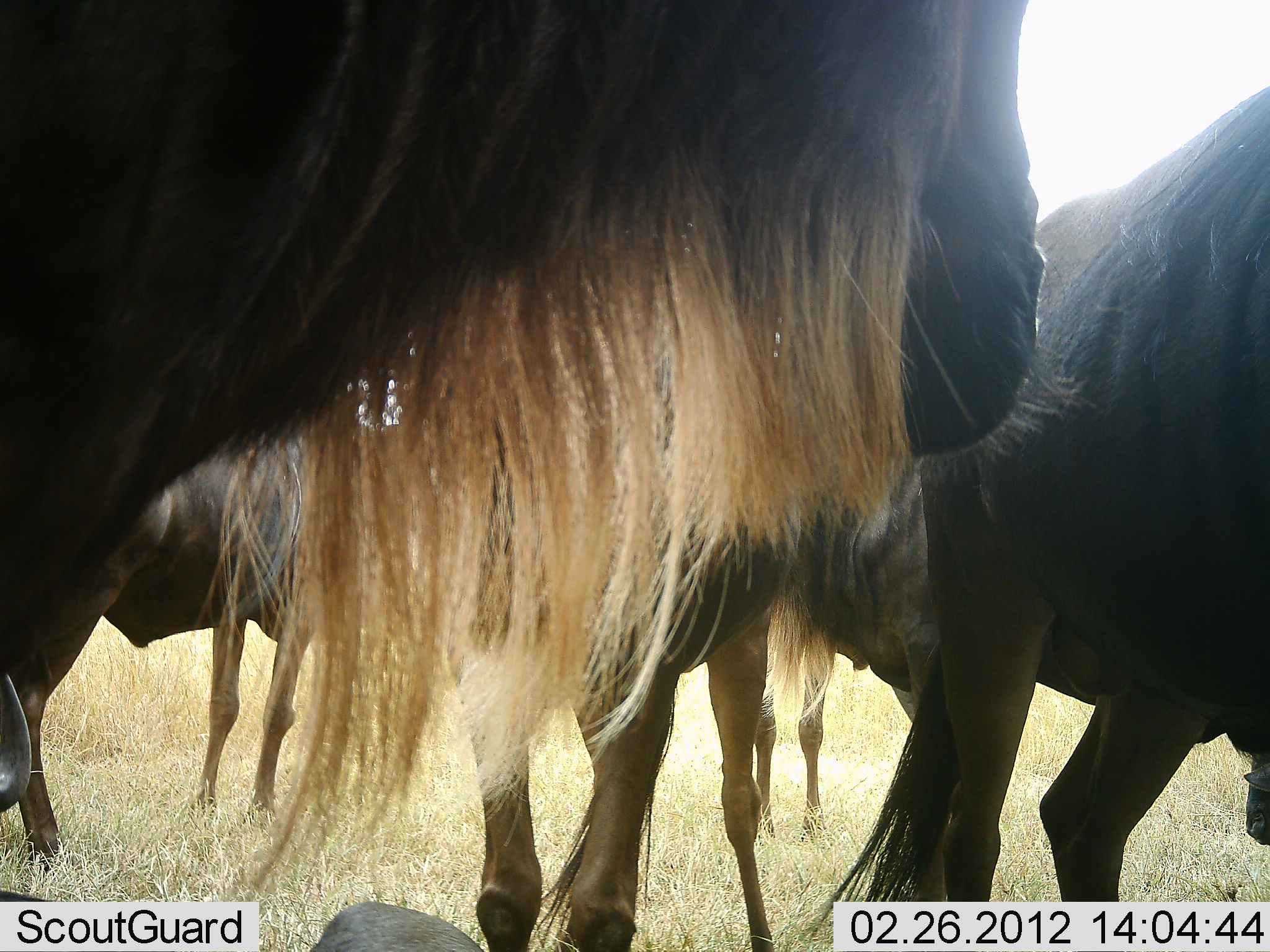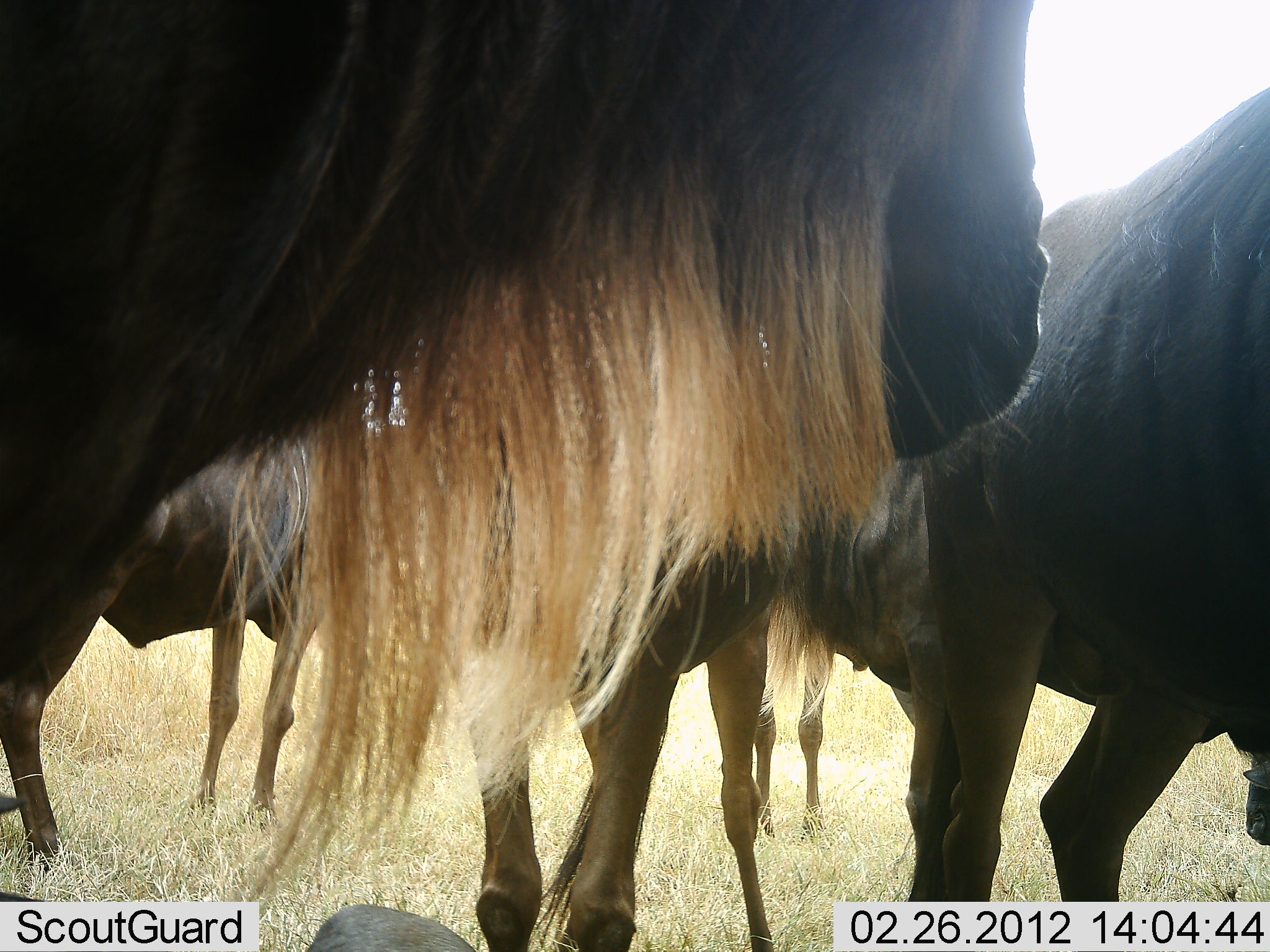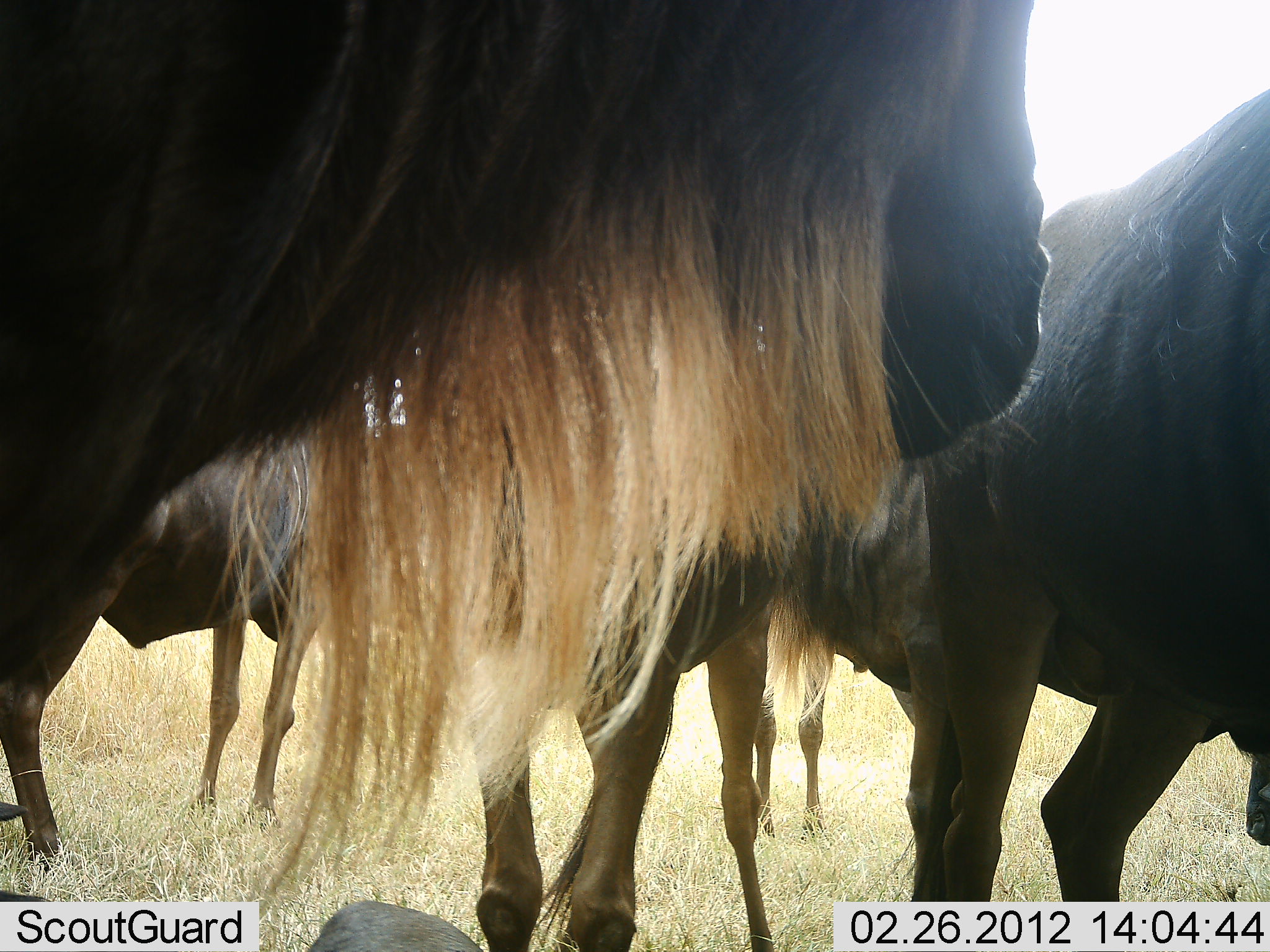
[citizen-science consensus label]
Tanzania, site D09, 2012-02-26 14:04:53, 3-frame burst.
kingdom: Animalia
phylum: Chordata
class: Mammalia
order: Artiodactyla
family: Bovidae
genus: Connochaetes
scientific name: Connochaetes taurinus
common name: blue wildebeest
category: wildebeest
Wildebeest (blue wildebeest) (Connochaetes taurinus), count 5. Behavior (volunteer vote fractions): standing 92%, resting 4%, moving 0%, interacting 8%. Young present (vote fraction): 0%. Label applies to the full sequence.